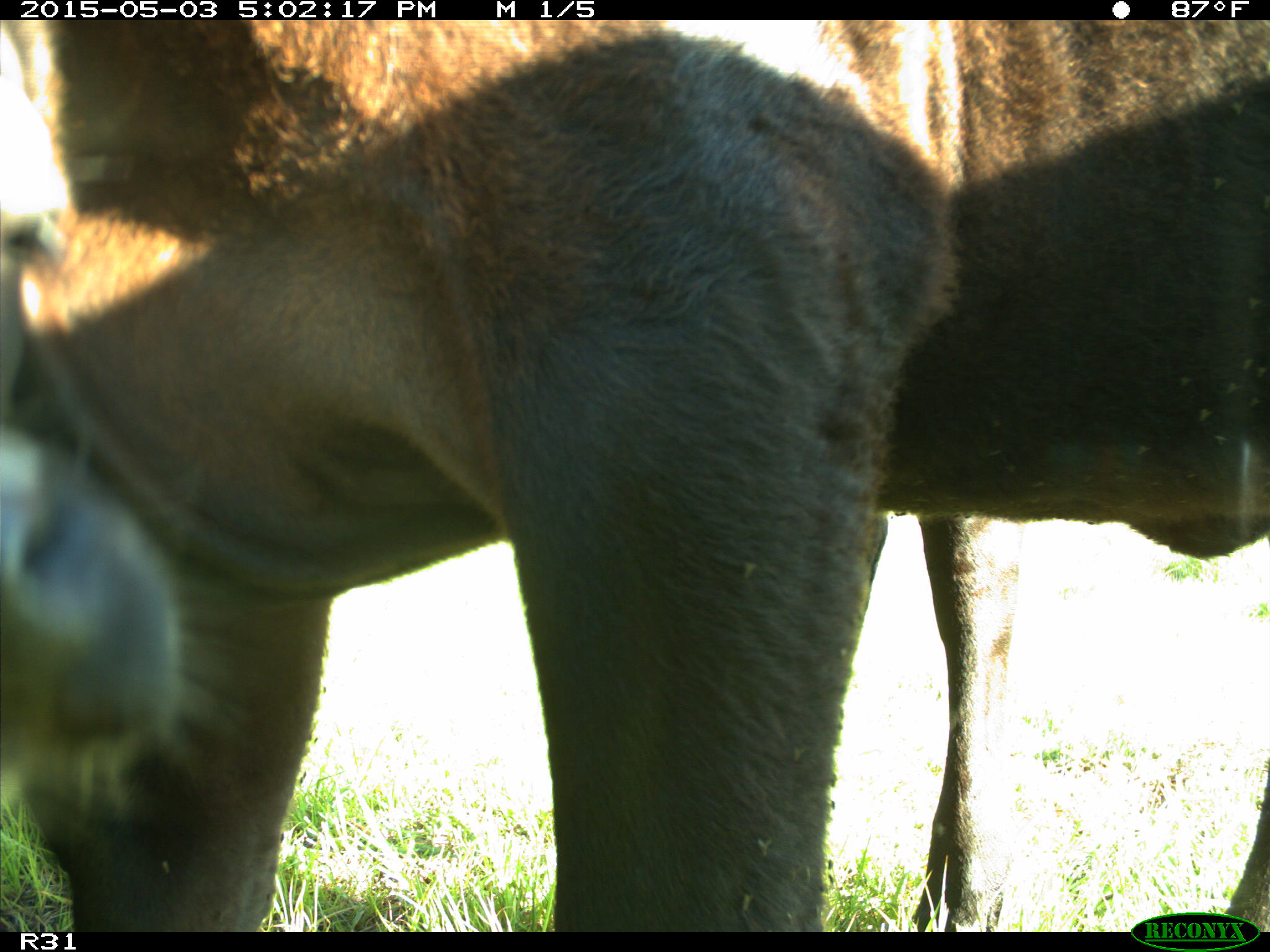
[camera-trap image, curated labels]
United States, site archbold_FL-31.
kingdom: Animalia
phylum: Chordata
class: Mammalia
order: Artiodactyla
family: Bovidae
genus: Bos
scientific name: Bos taurus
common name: domestic cow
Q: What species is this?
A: Bos taurus (domestic cow).